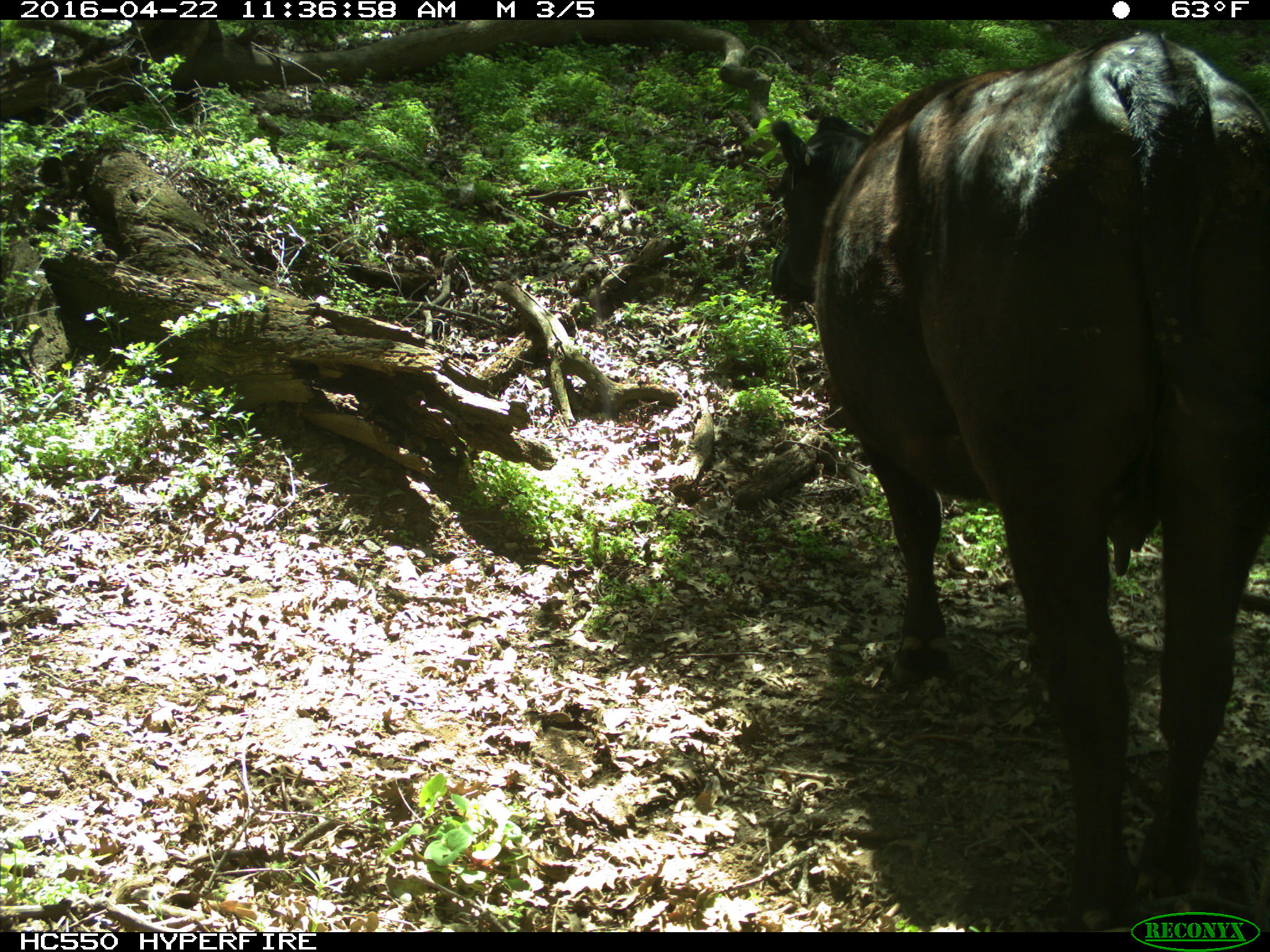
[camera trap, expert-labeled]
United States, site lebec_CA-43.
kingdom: Animalia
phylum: Chordata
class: Mammalia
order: Artiodactyla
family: Bovidae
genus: Bos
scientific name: Bos taurus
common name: domestic cow